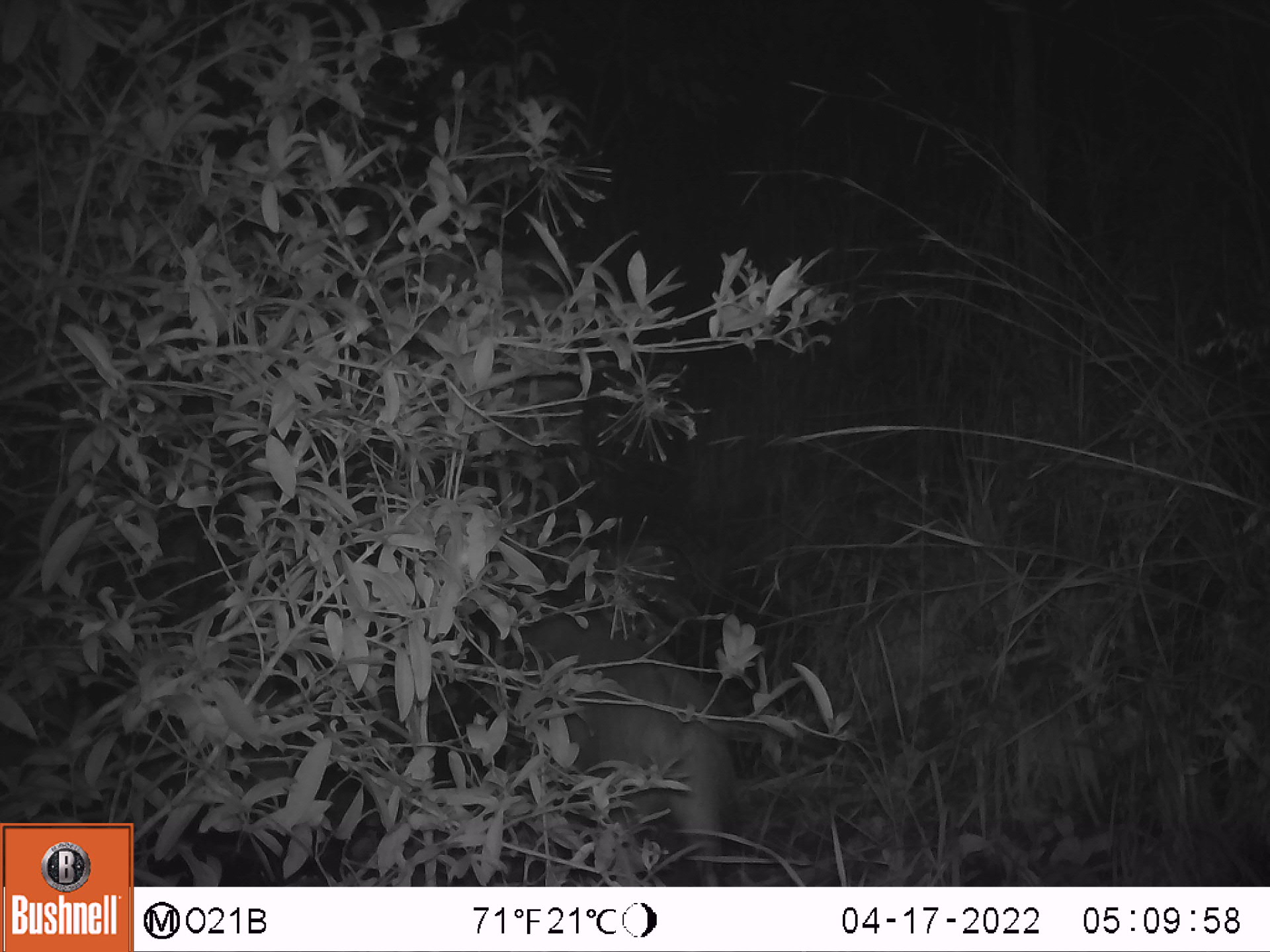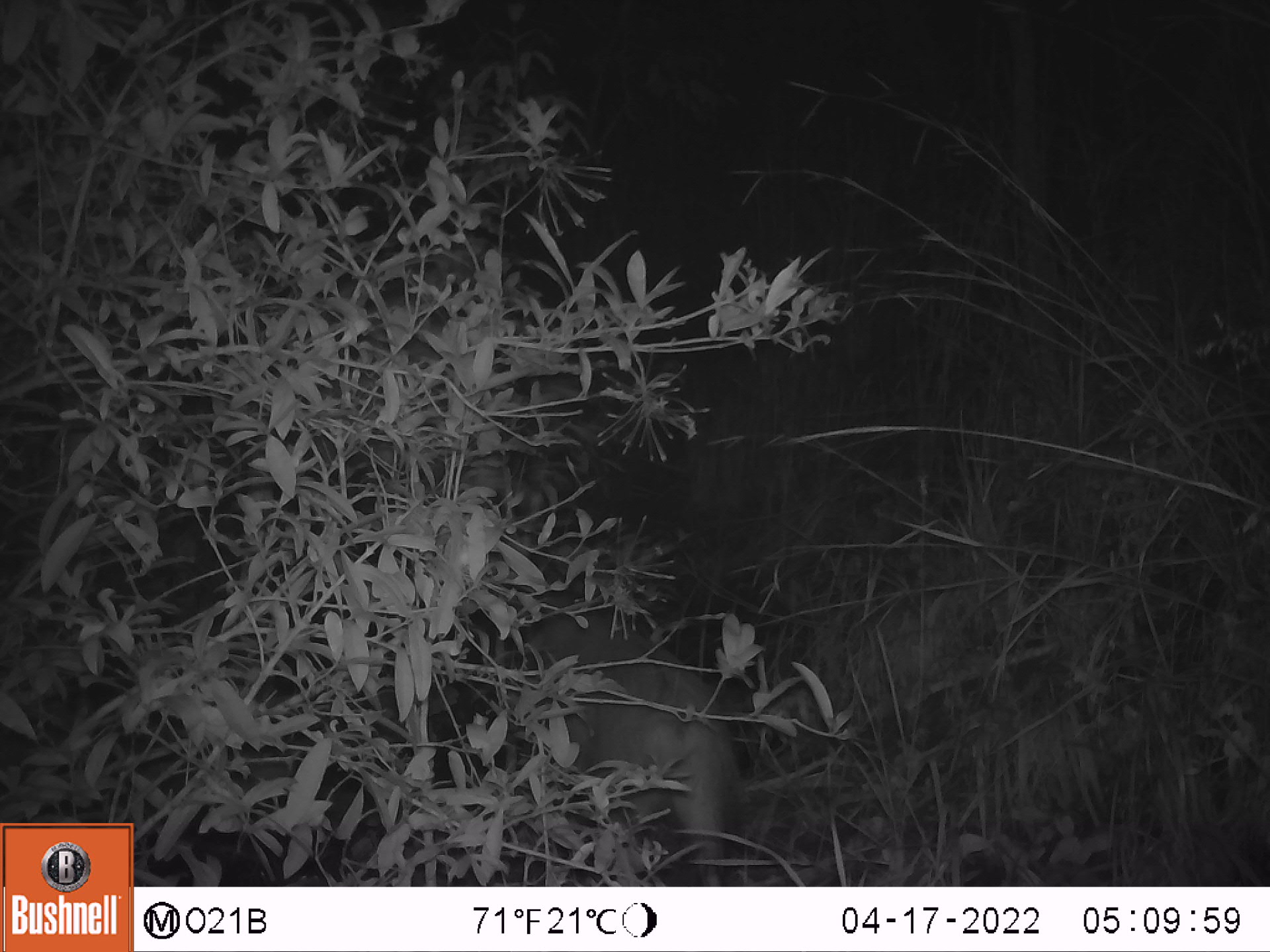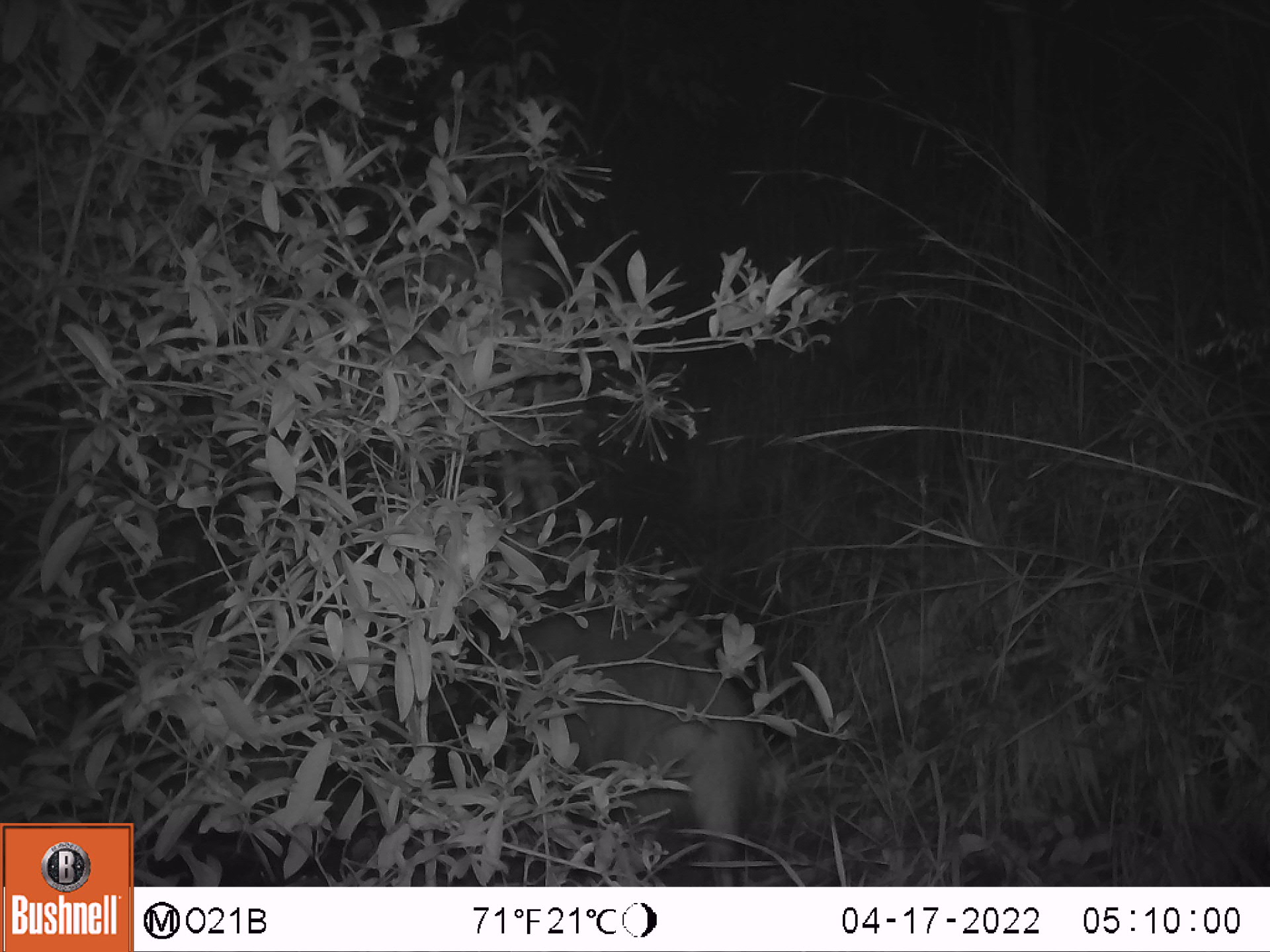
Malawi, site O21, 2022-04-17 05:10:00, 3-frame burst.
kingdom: Animalia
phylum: Chordata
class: Mammalia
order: Artiodactyla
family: Suidae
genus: Potamochoerus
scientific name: Potamochoerus larvatus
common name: bushpig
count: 1